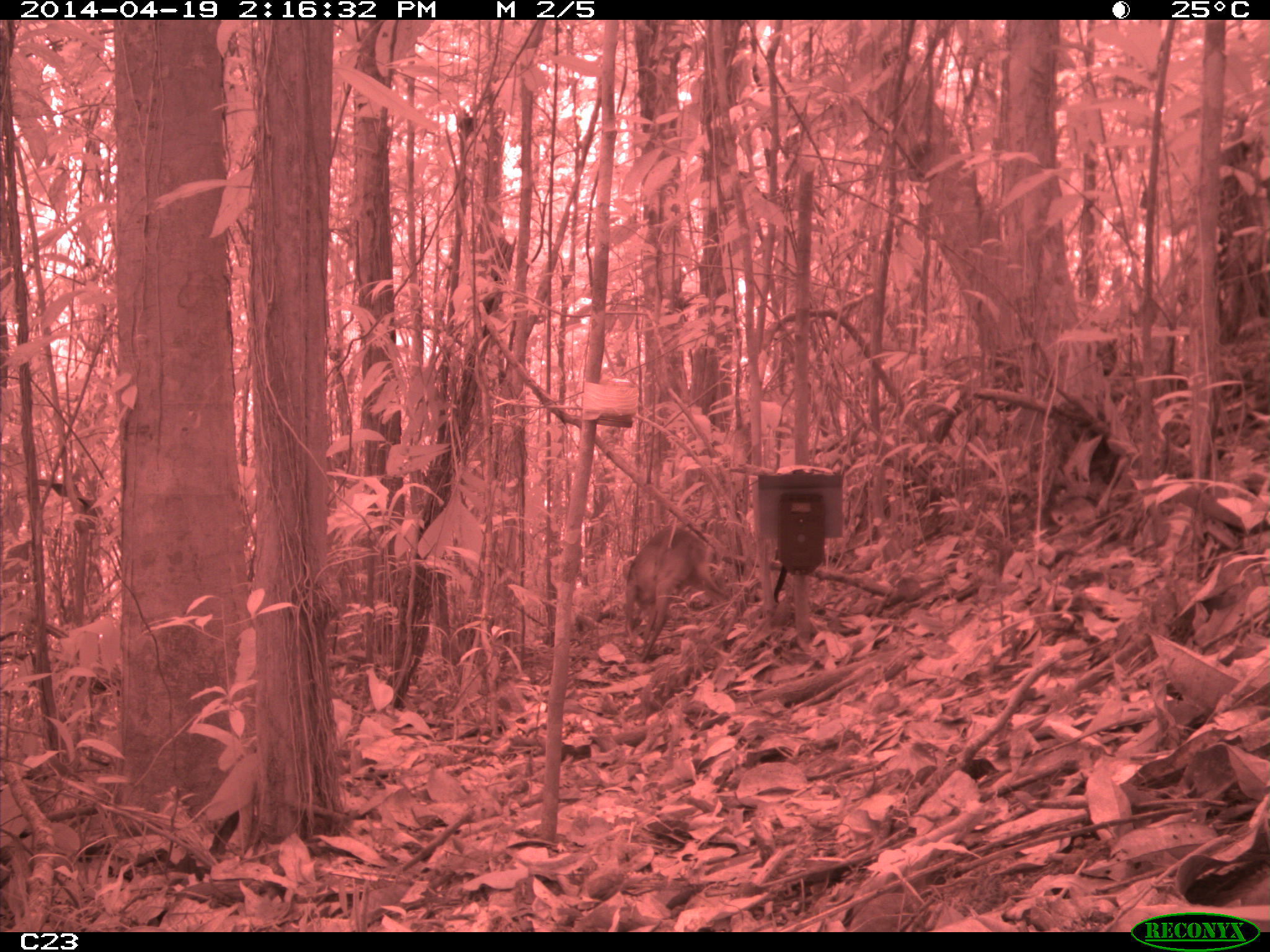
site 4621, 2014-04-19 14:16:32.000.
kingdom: Animalia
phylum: Chordata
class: Mammalia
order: Artiodactyla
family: Cervidae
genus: Mazama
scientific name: Mazama gouazoubira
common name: gray brocket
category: mazama gouazaoubira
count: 1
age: adult